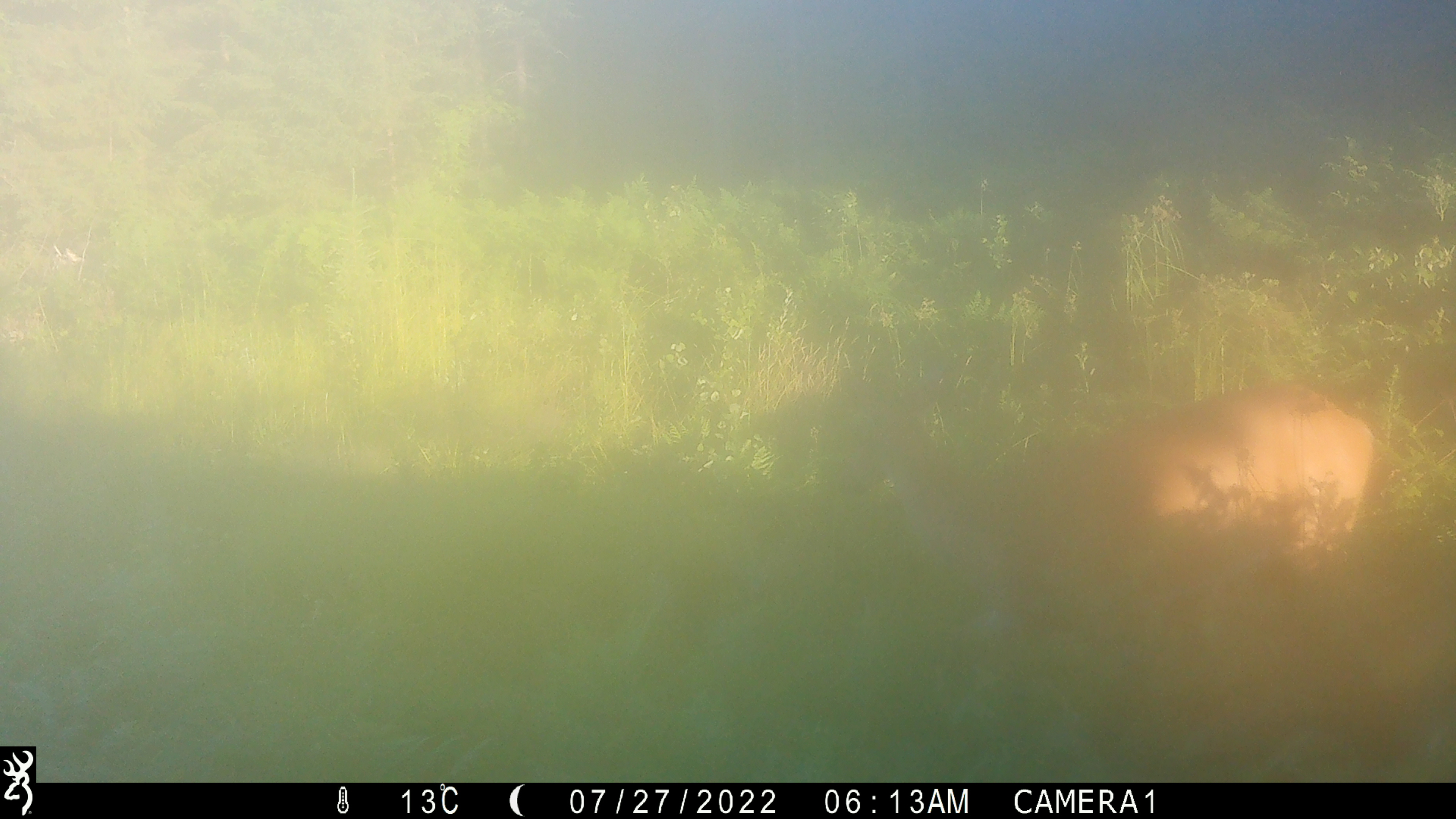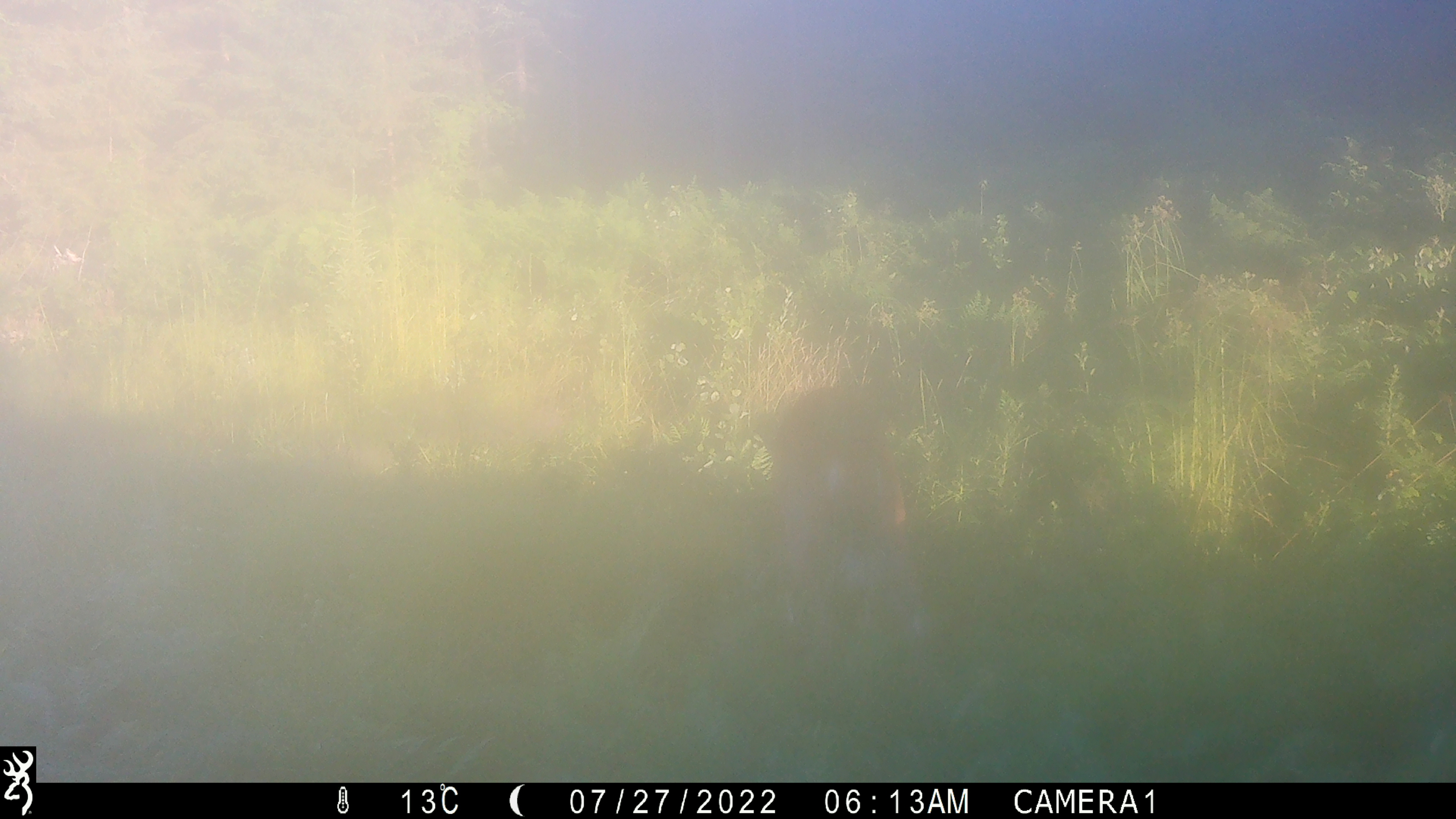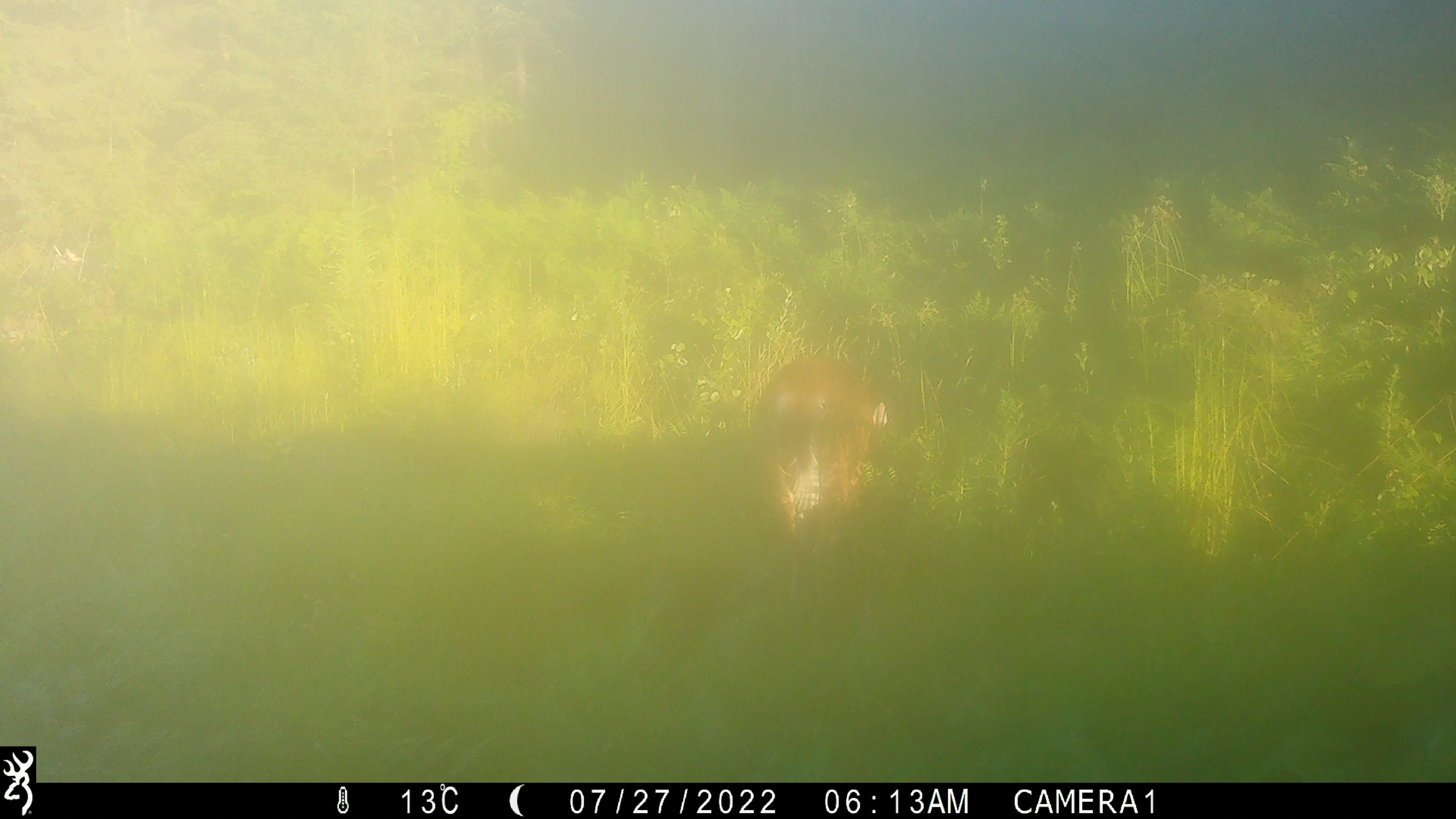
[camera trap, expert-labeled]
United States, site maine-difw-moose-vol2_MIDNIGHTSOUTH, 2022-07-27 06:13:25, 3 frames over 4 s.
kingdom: Animalia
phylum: Chordata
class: Mammalia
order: Artiodactyla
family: Cervidae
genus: Odocoileus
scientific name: Odocoileus virginianus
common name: white-tailed deer